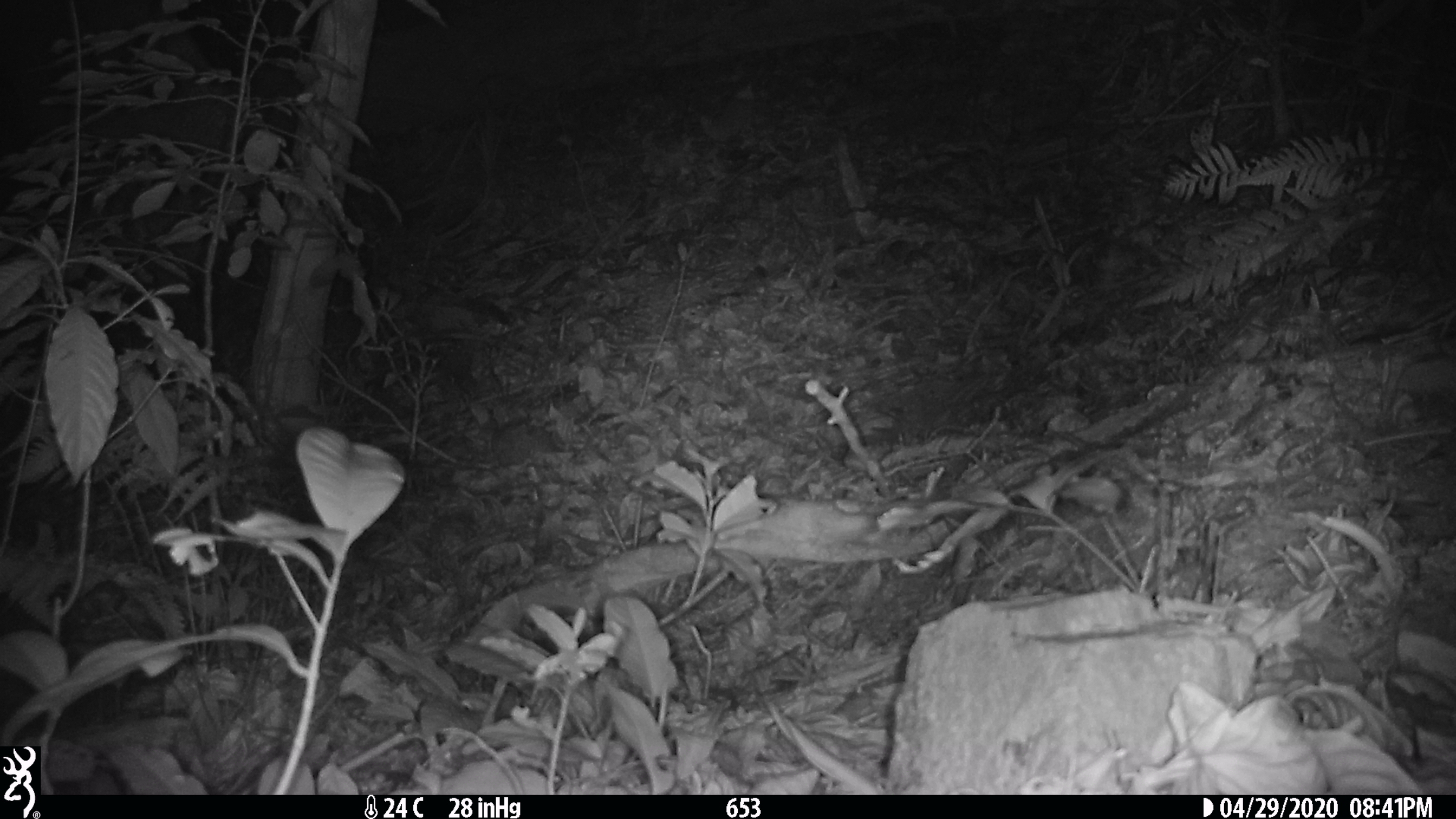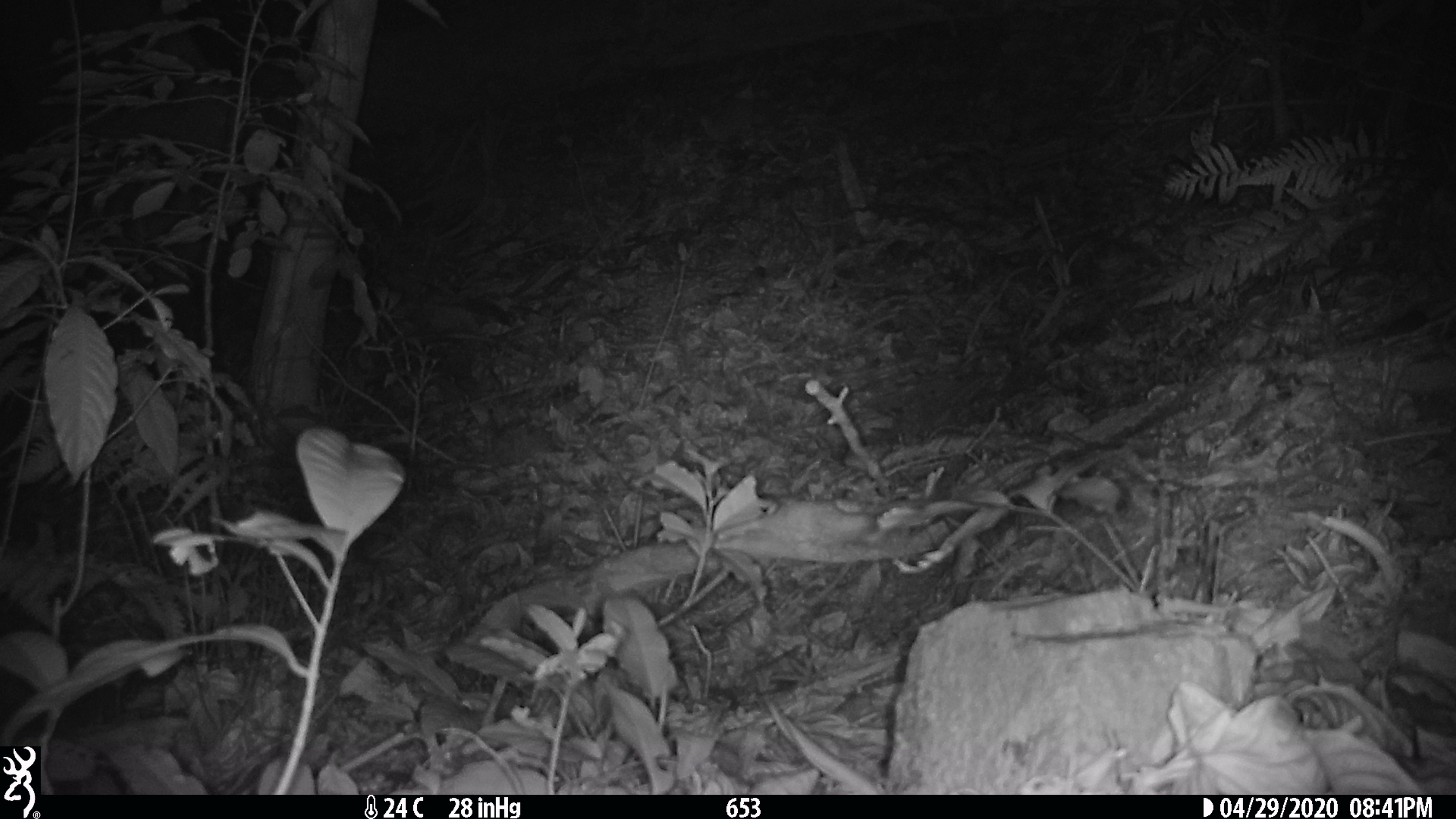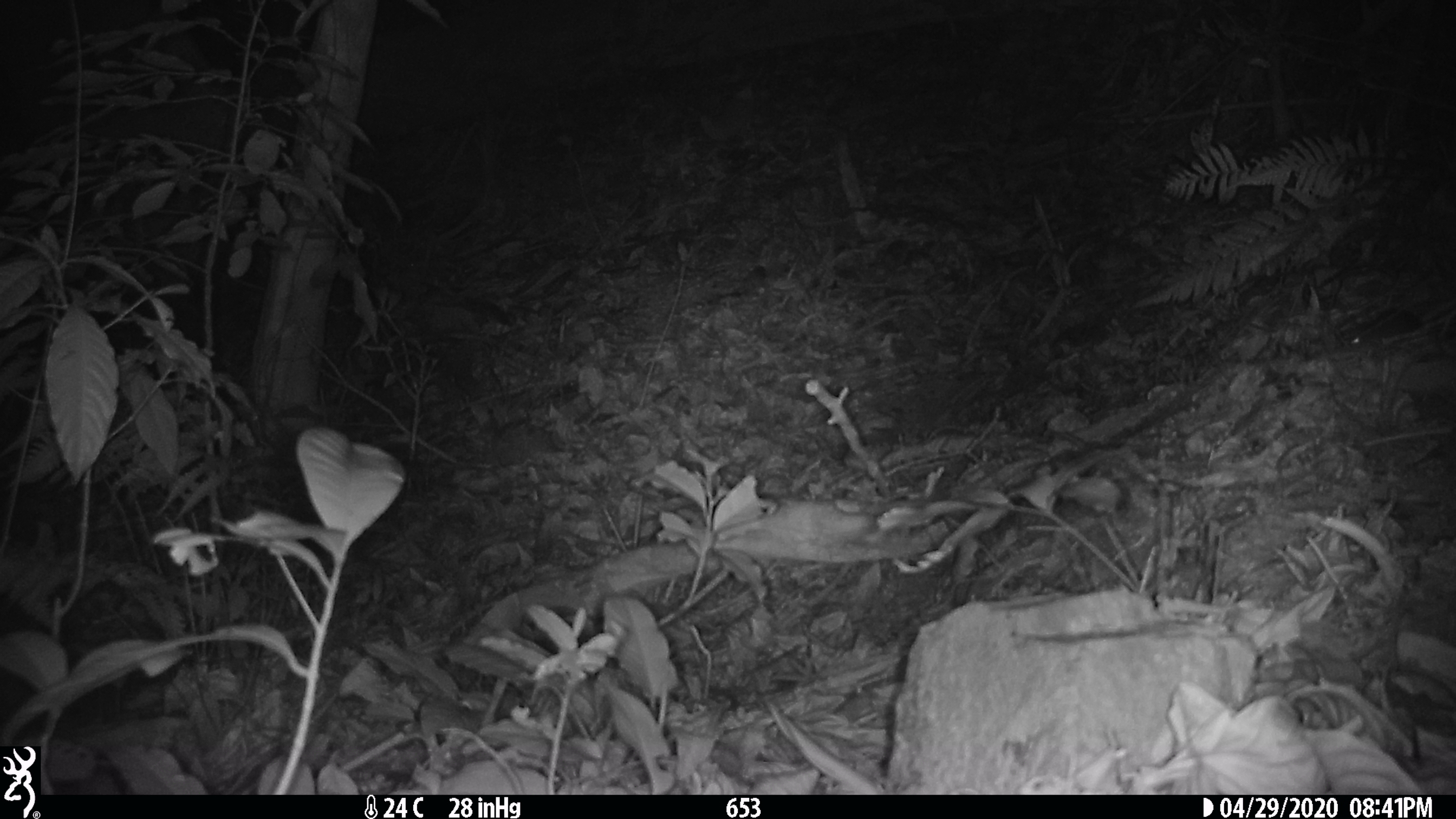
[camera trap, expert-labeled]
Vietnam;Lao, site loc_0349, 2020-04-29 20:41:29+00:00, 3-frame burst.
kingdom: Animalia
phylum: Chordata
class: Mammalia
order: Rodentia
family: Muridae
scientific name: Muridae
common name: old-world mice and rats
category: unidentified murid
Unidentified murid (old-world mice and rats) (Muridae). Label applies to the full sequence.